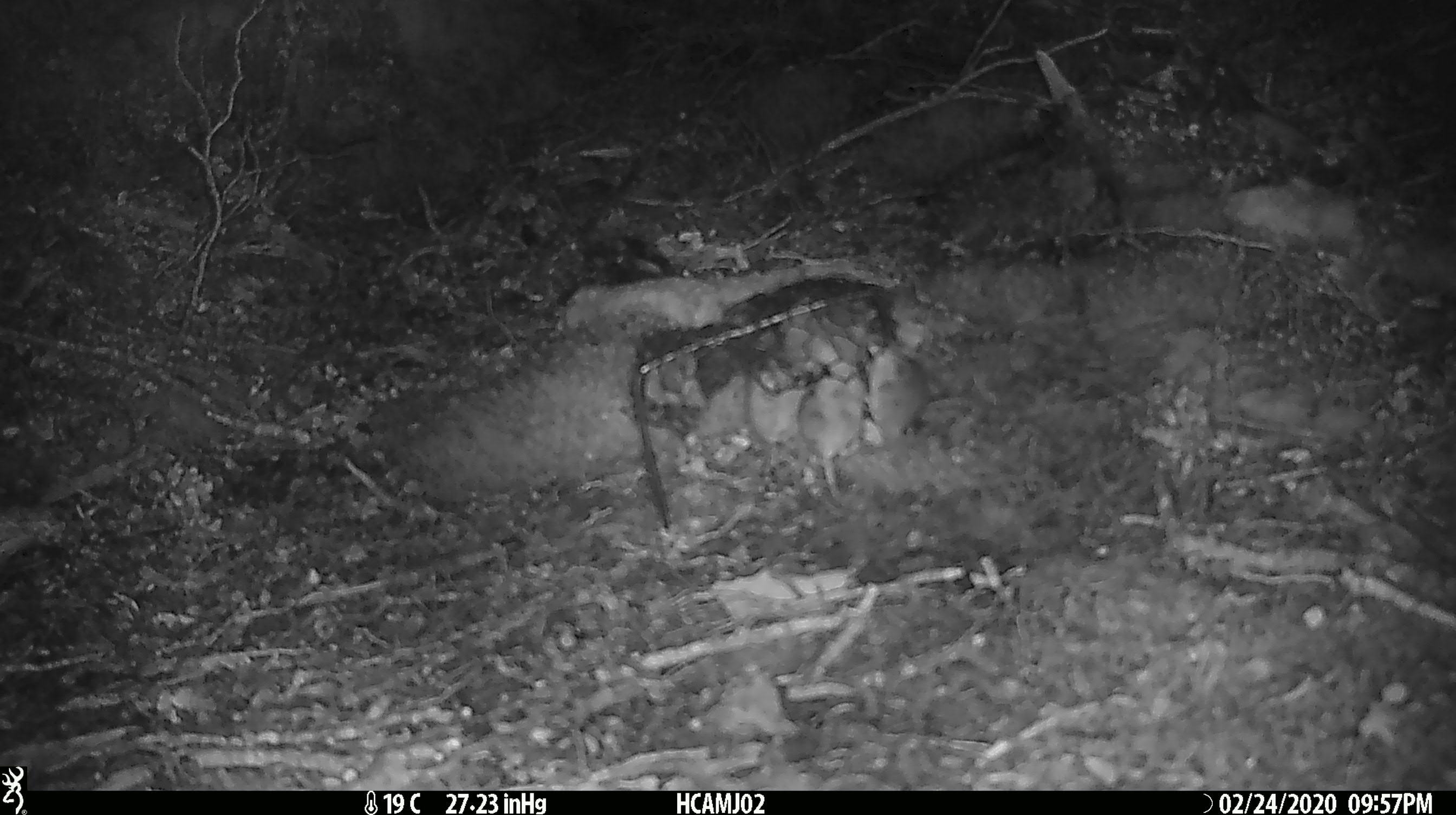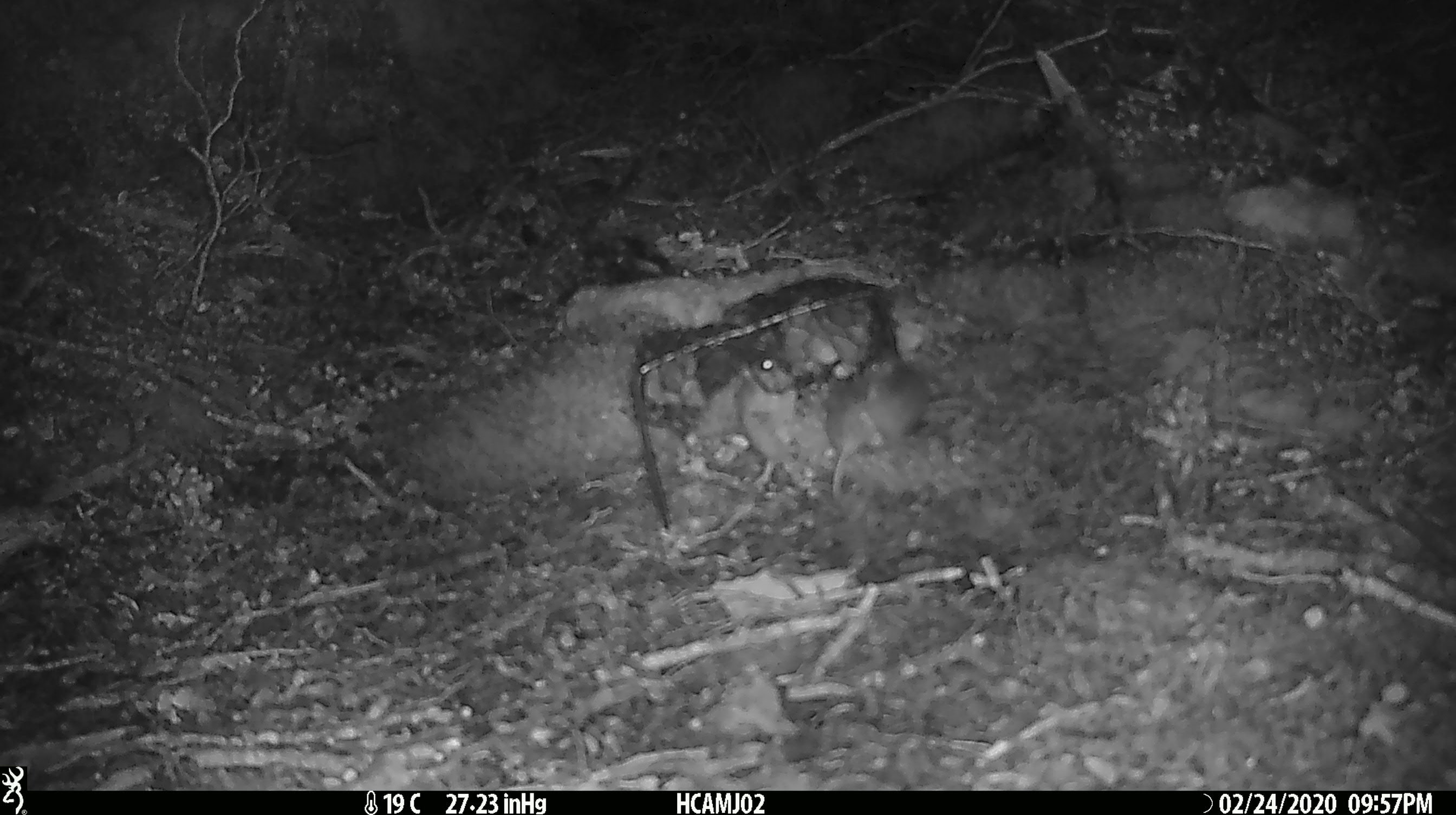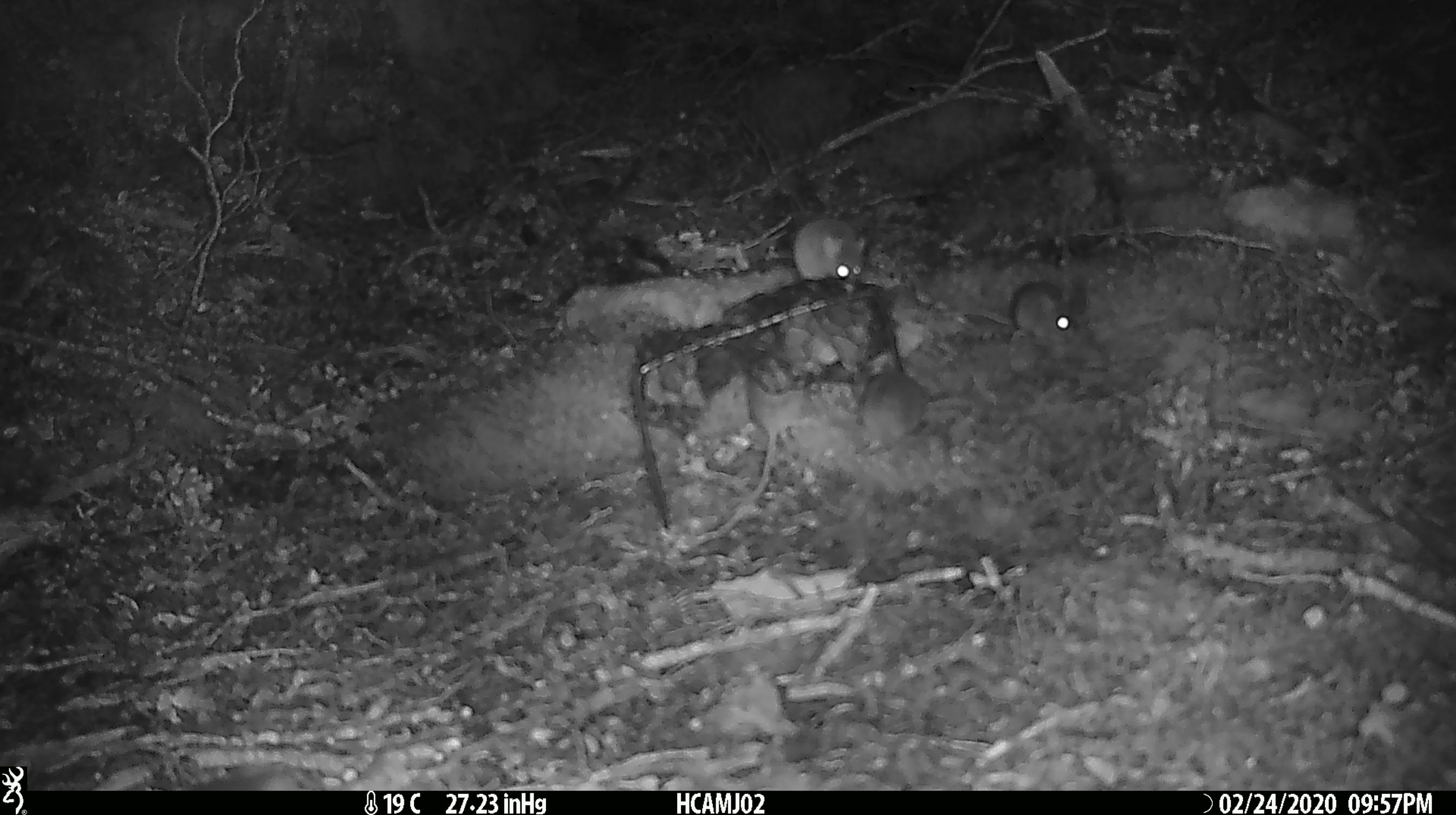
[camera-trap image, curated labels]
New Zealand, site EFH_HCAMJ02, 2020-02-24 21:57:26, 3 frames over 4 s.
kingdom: Animalia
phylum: Chordata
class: Mammalia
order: Rodentia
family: Muridae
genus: Mus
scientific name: Mus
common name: mouse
Mouse (Mus).